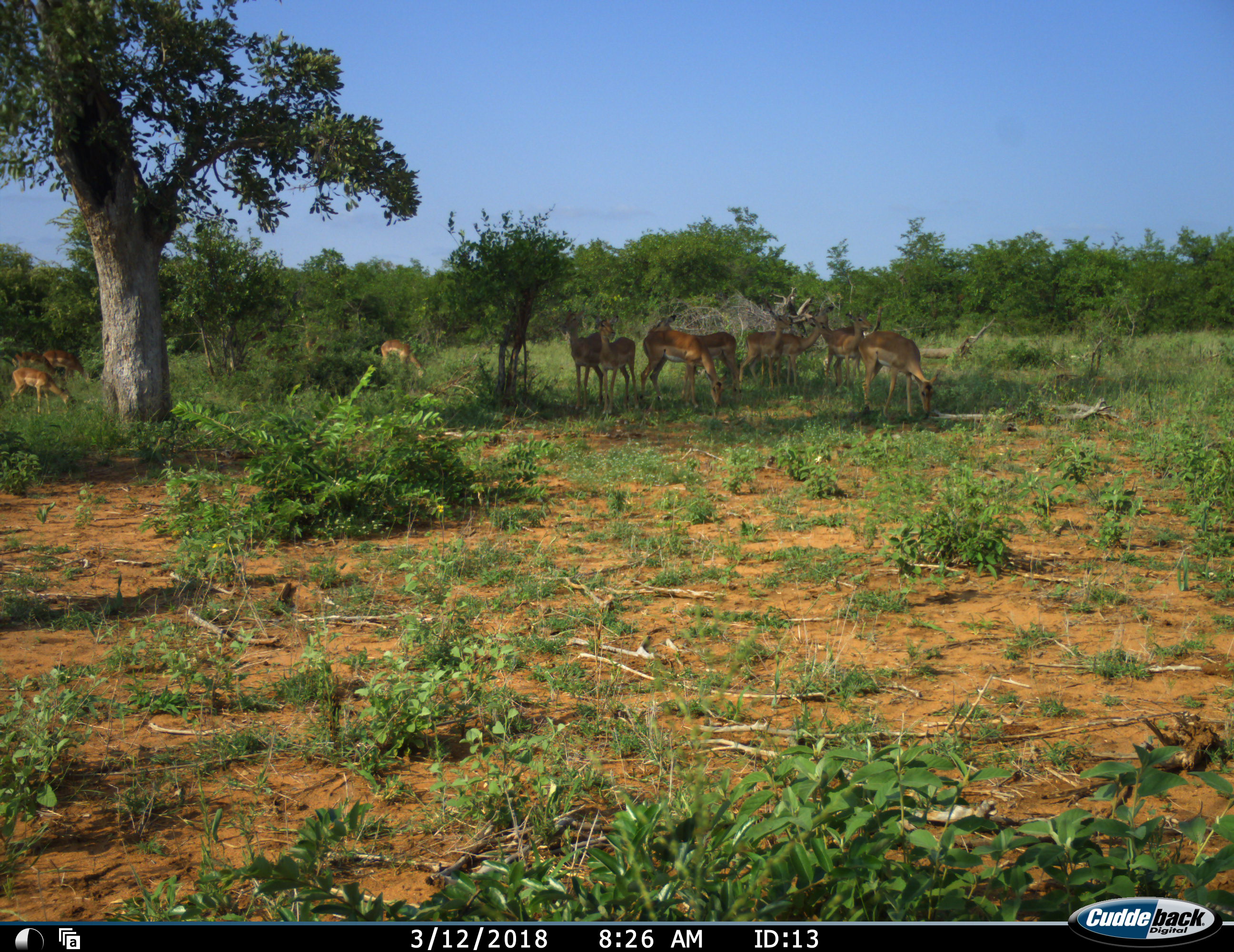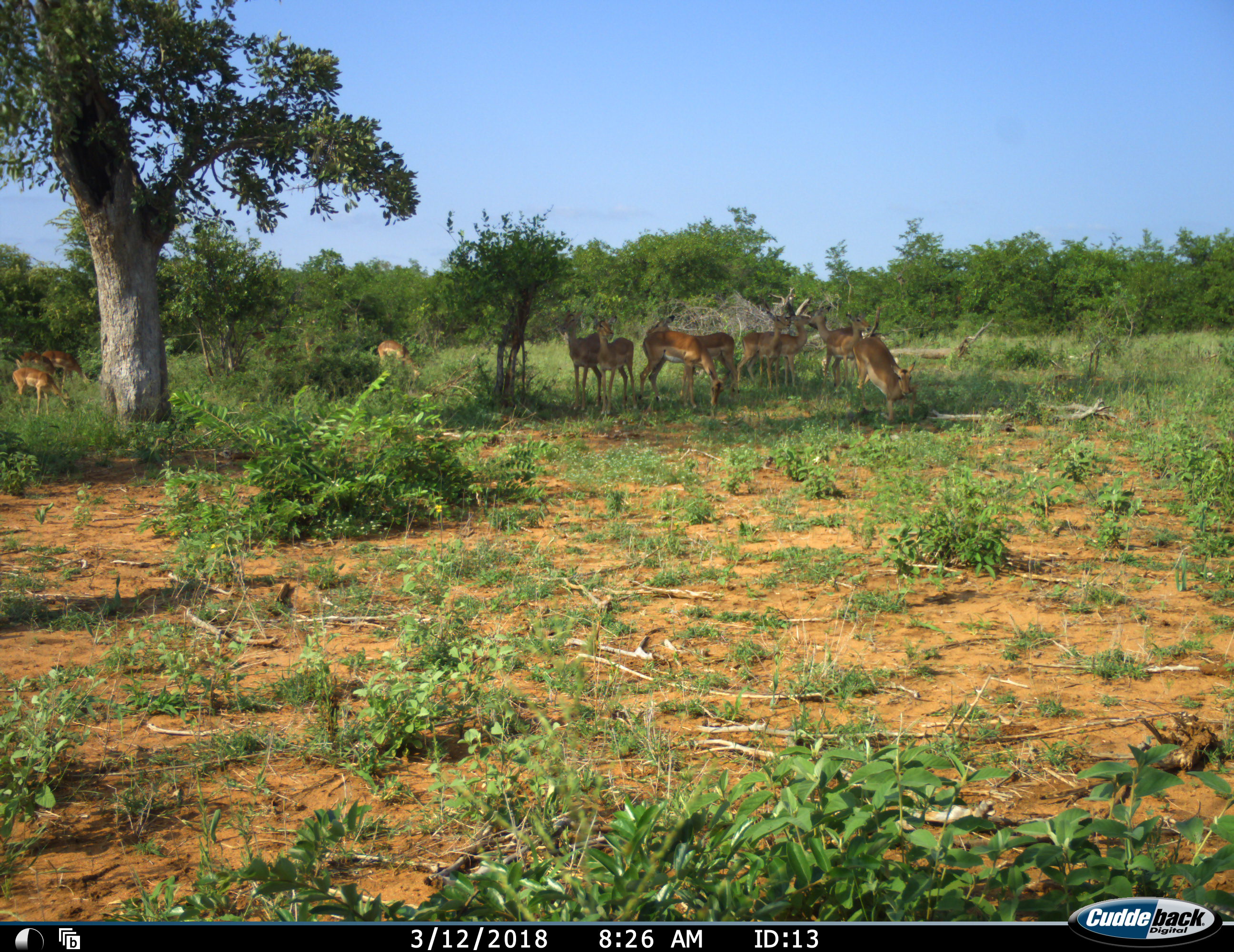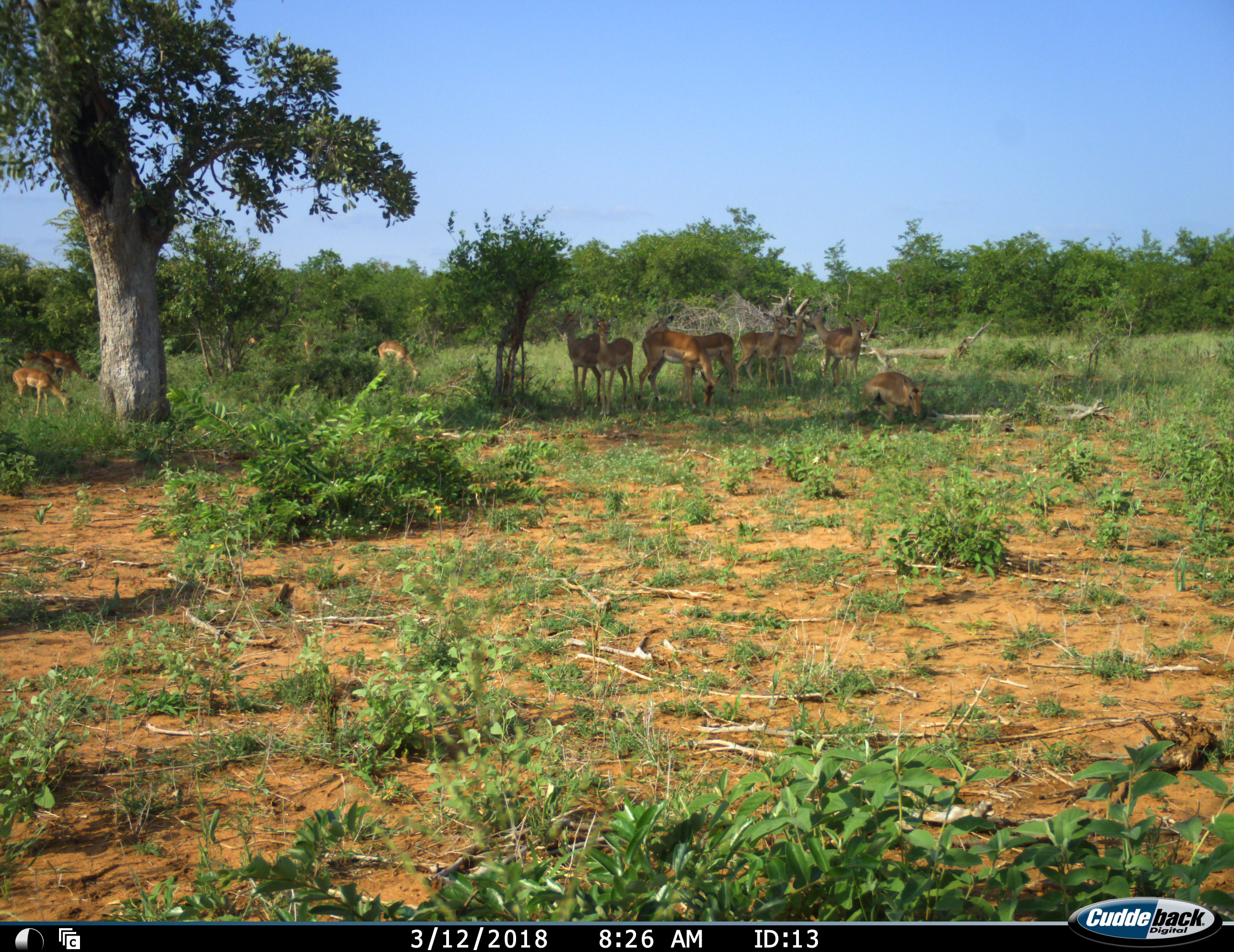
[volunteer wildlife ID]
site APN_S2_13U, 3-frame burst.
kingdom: Animalia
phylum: Chordata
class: Mammalia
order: Artiodactyla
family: Bovidae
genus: Aepyceros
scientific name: Aepyceros melampus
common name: impala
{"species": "impala (Aepyceros melampus)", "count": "11-50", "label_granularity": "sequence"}